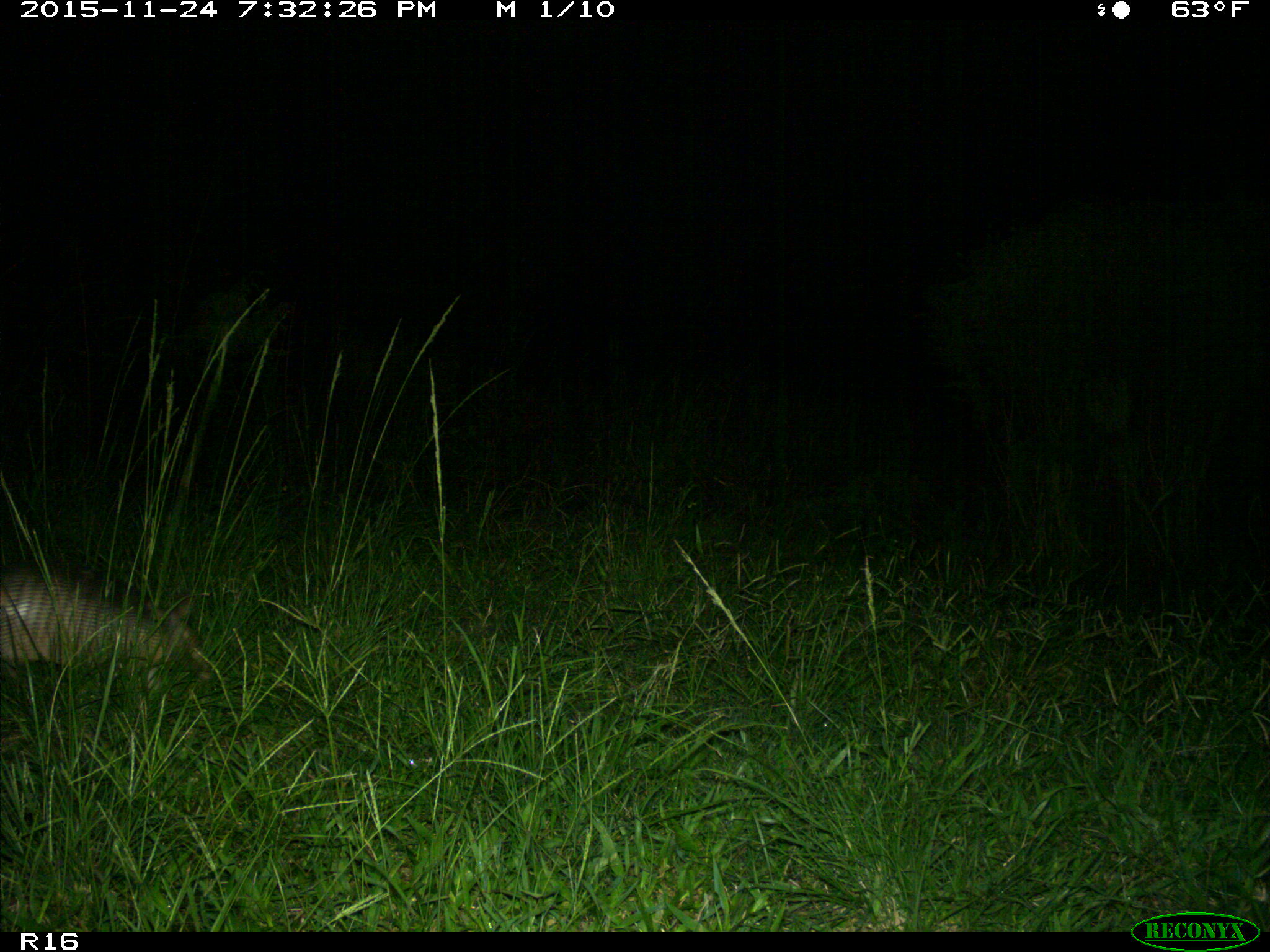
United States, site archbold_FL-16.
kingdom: Animalia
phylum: Chordata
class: Mammalia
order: Cingulata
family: Dasypodidae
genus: Dasypus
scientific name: Dasypus novemcinctus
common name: nine-banded armadillo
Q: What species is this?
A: Dasypus novemcinctus (nine-banded armadillo).